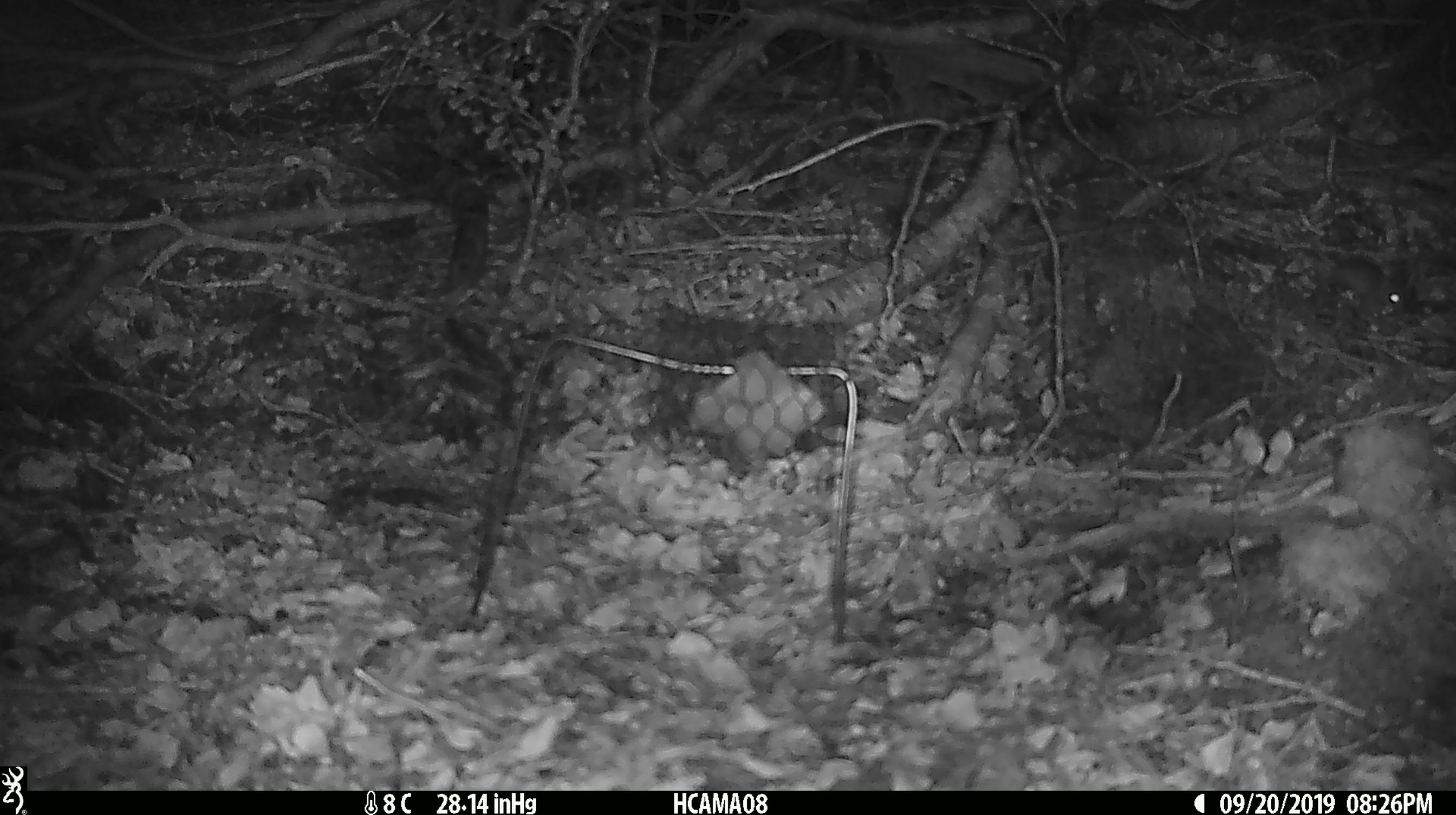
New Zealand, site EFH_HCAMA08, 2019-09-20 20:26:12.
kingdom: Animalia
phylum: Chordata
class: Mammalia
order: Rodentia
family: Muridae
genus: Mus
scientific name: Mus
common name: mouse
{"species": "mouse (Mus)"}